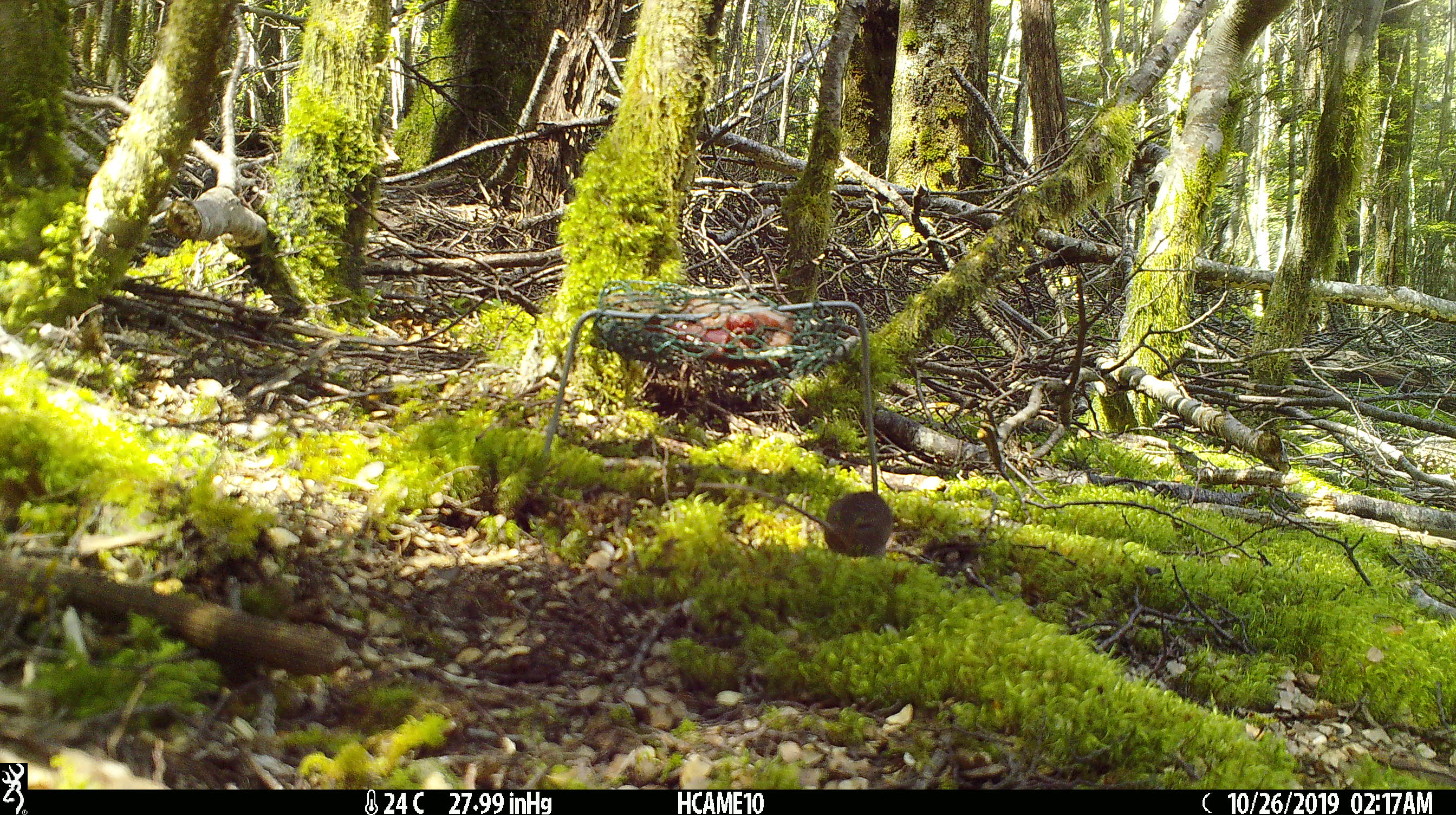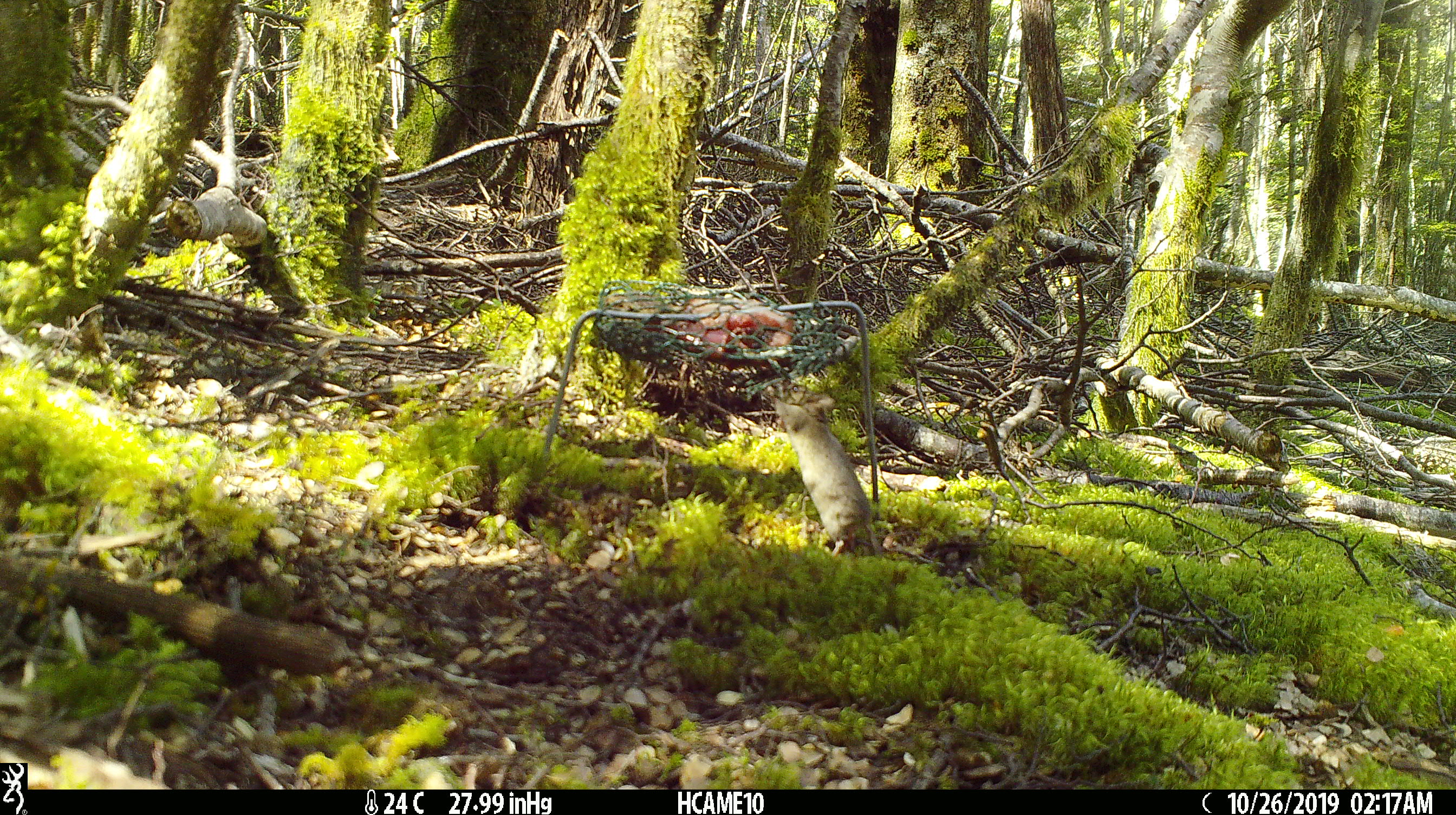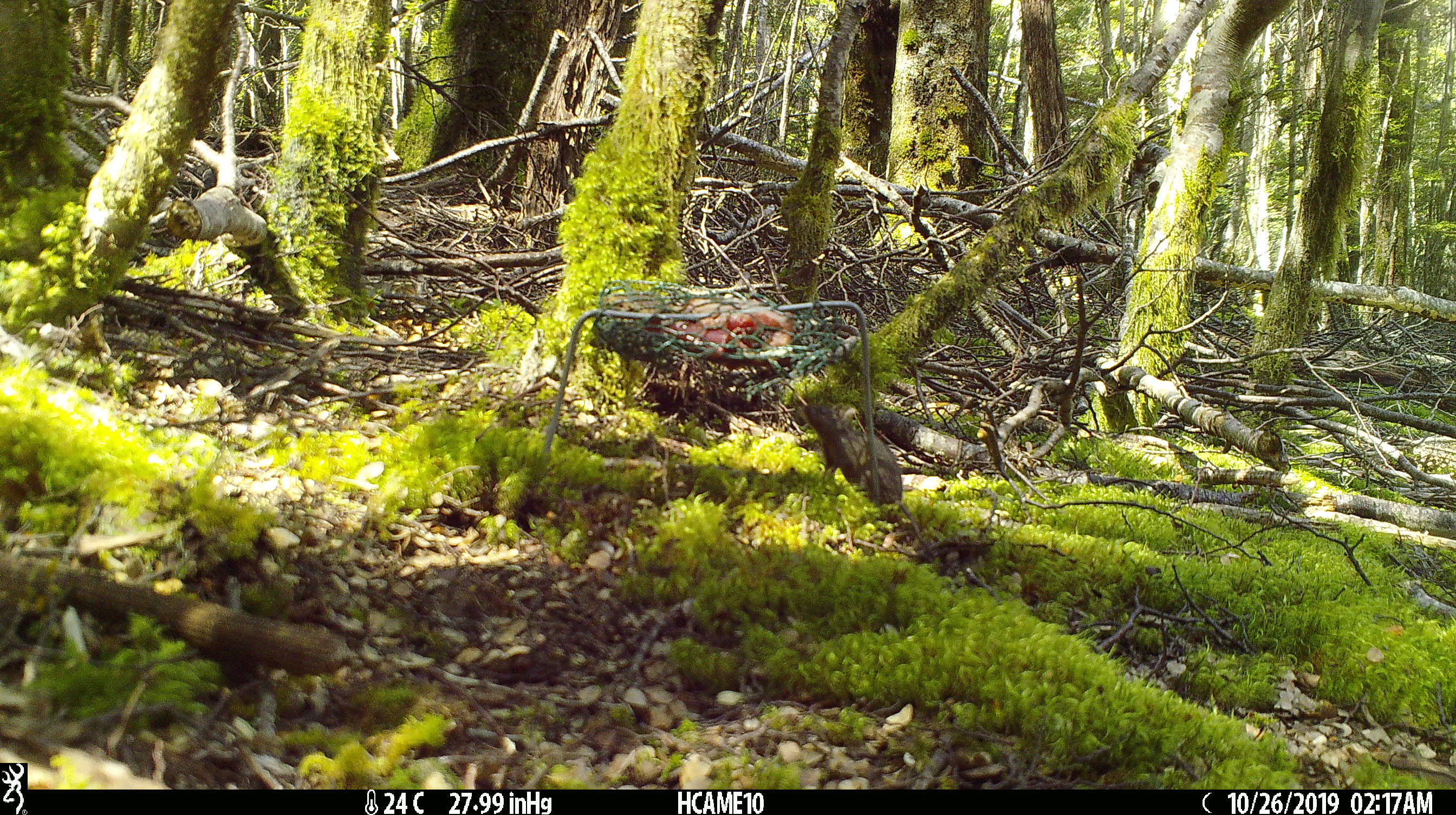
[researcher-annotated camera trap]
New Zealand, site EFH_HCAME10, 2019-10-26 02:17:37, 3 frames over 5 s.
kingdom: Animalia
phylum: Chordata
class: Mammalia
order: Rodentia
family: Muridae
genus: Mus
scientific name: Mus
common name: mouse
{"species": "mouse (Mus)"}